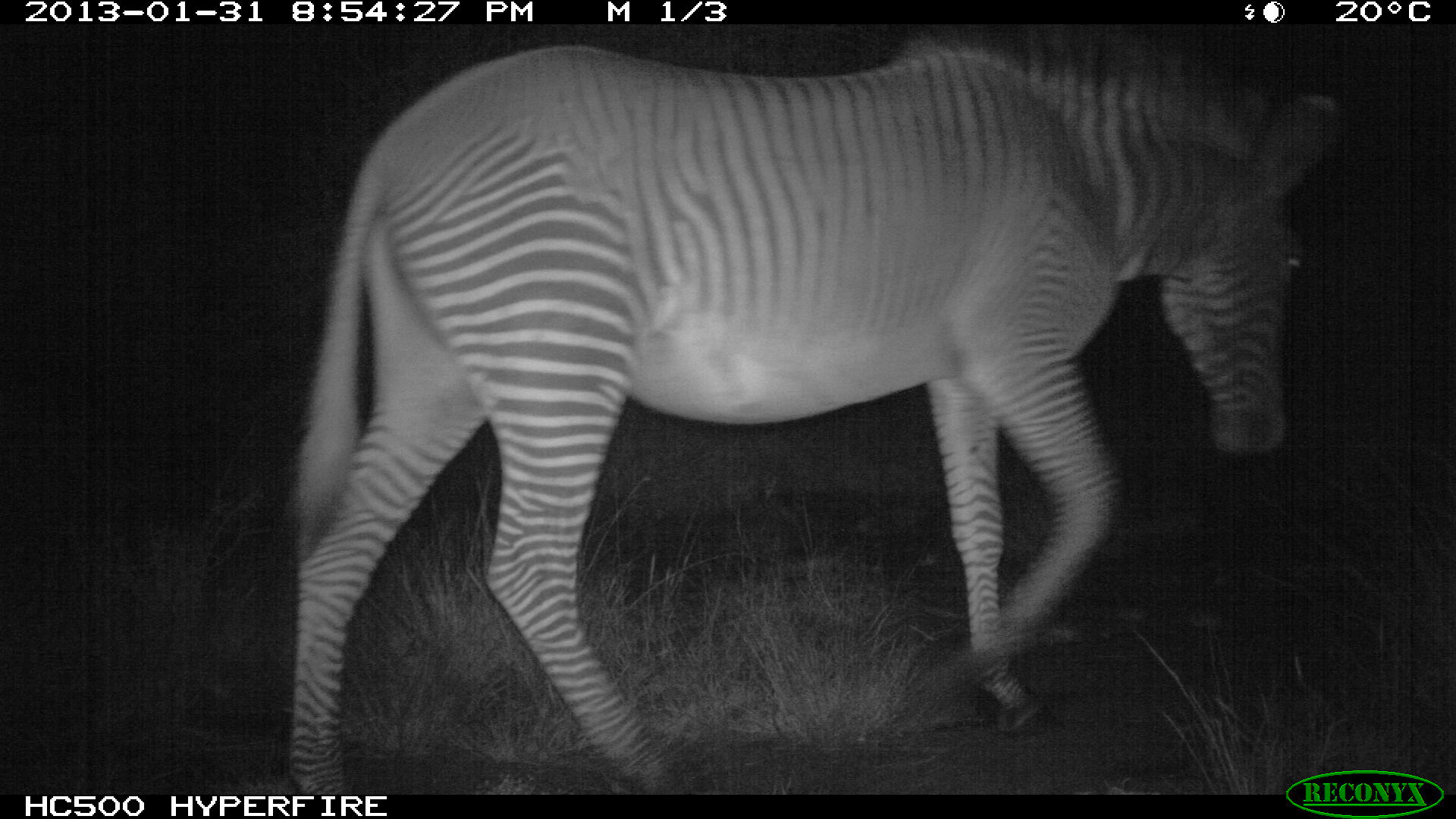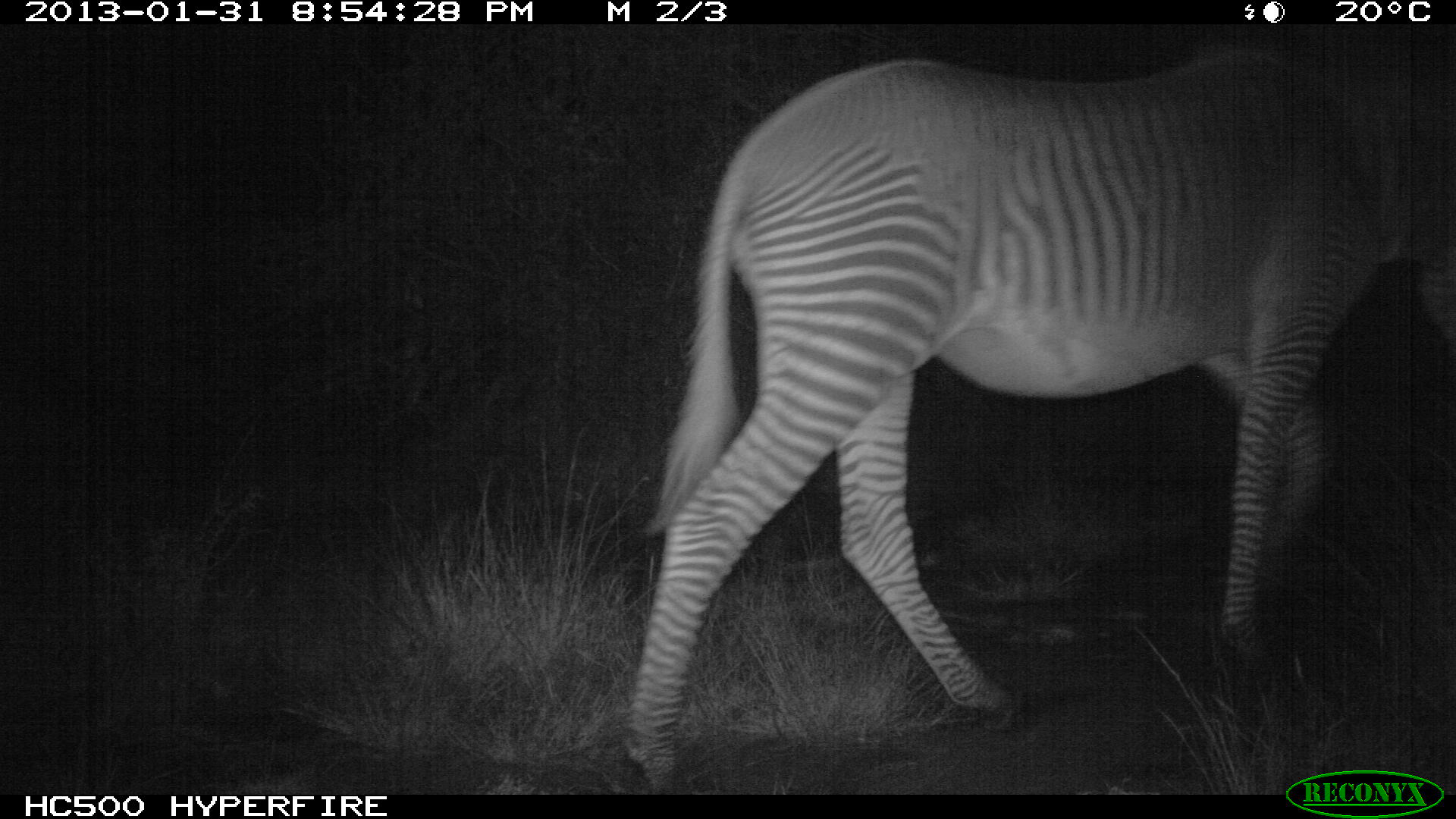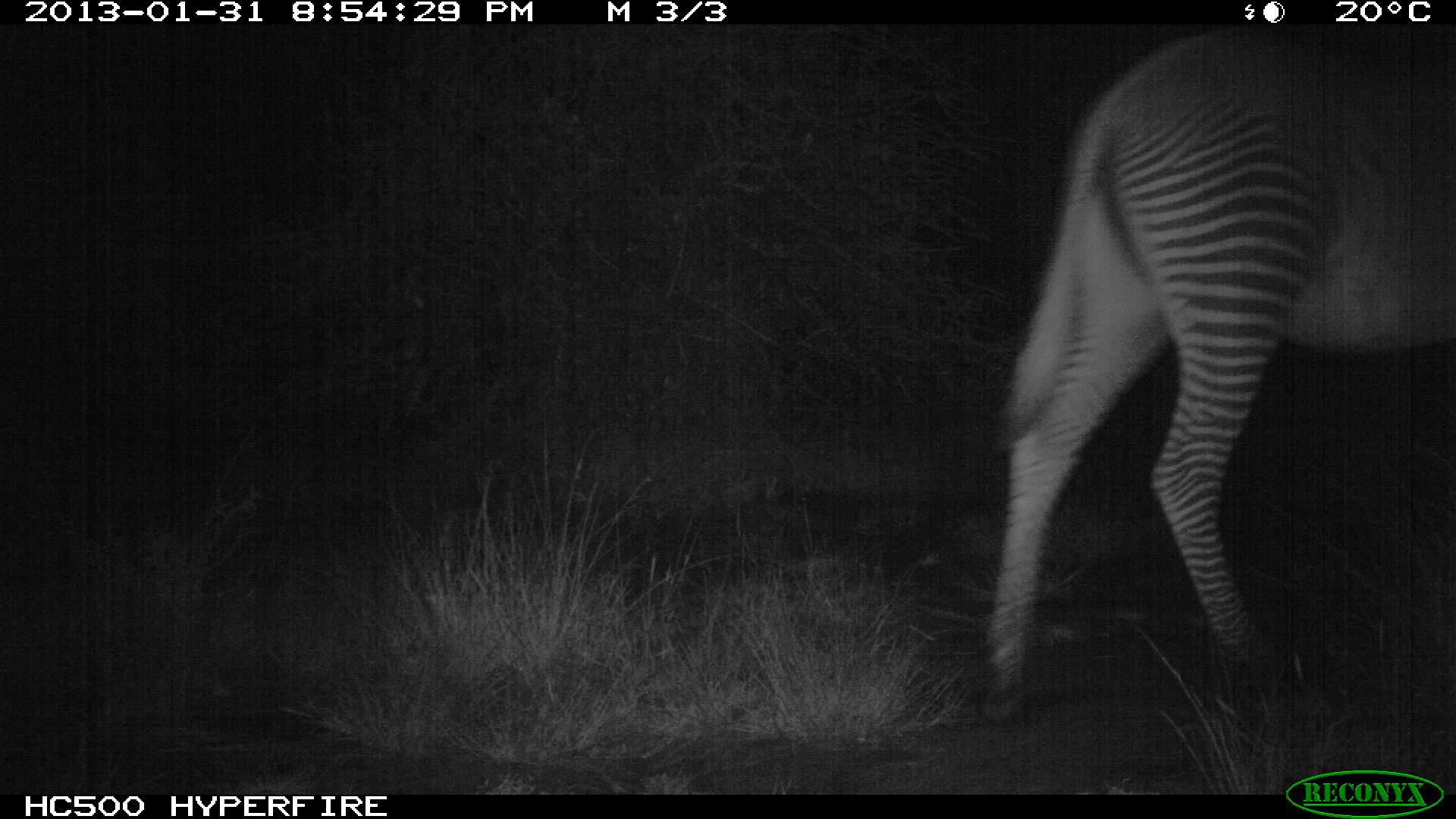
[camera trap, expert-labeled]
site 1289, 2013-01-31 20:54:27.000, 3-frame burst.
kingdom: Animalia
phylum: Chordata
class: Mammalia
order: Perissodactyla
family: Equidae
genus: Equus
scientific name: Equus grevyi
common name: grévy's zebra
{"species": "Equus grevyi (grévy's zebra)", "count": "1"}